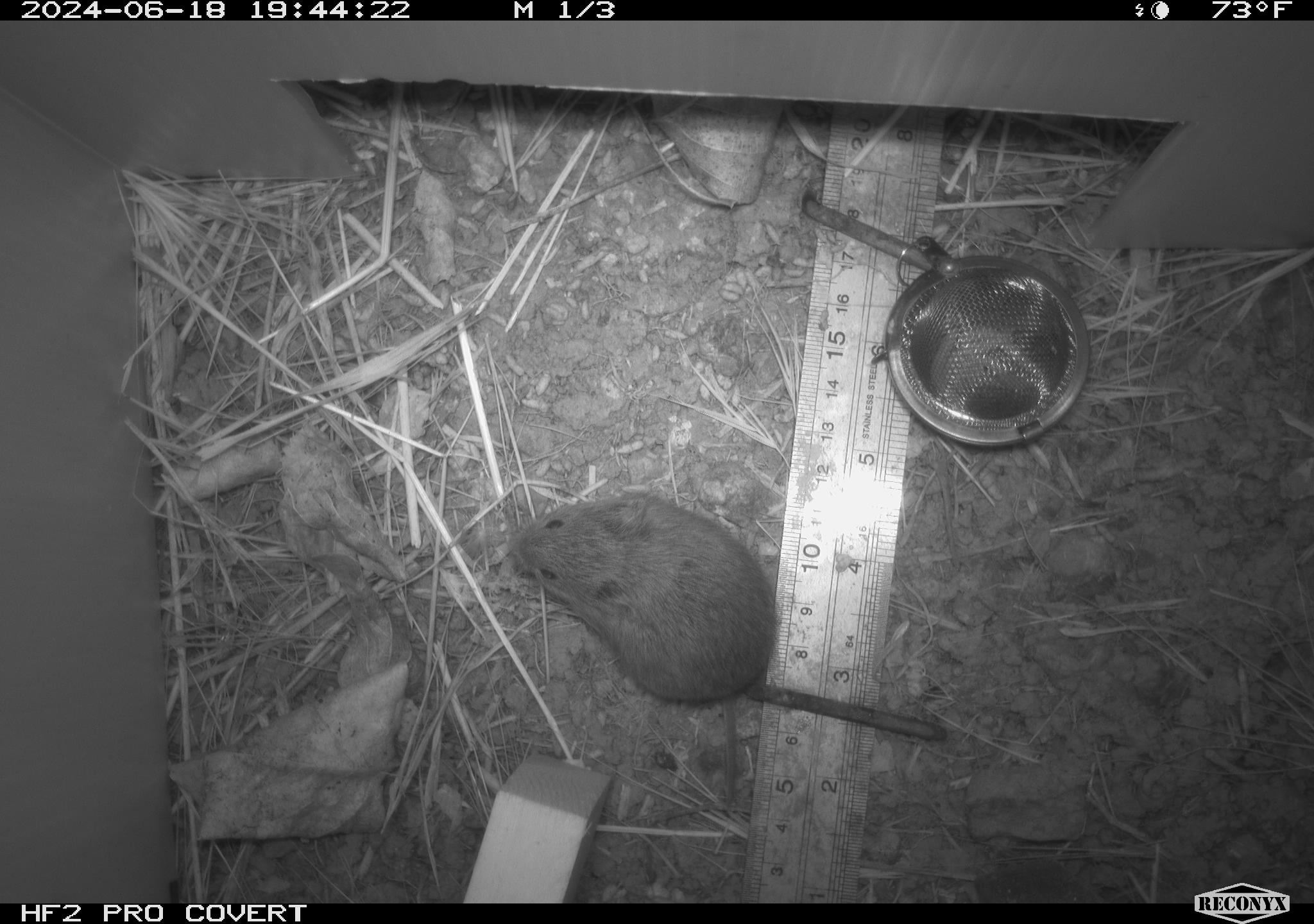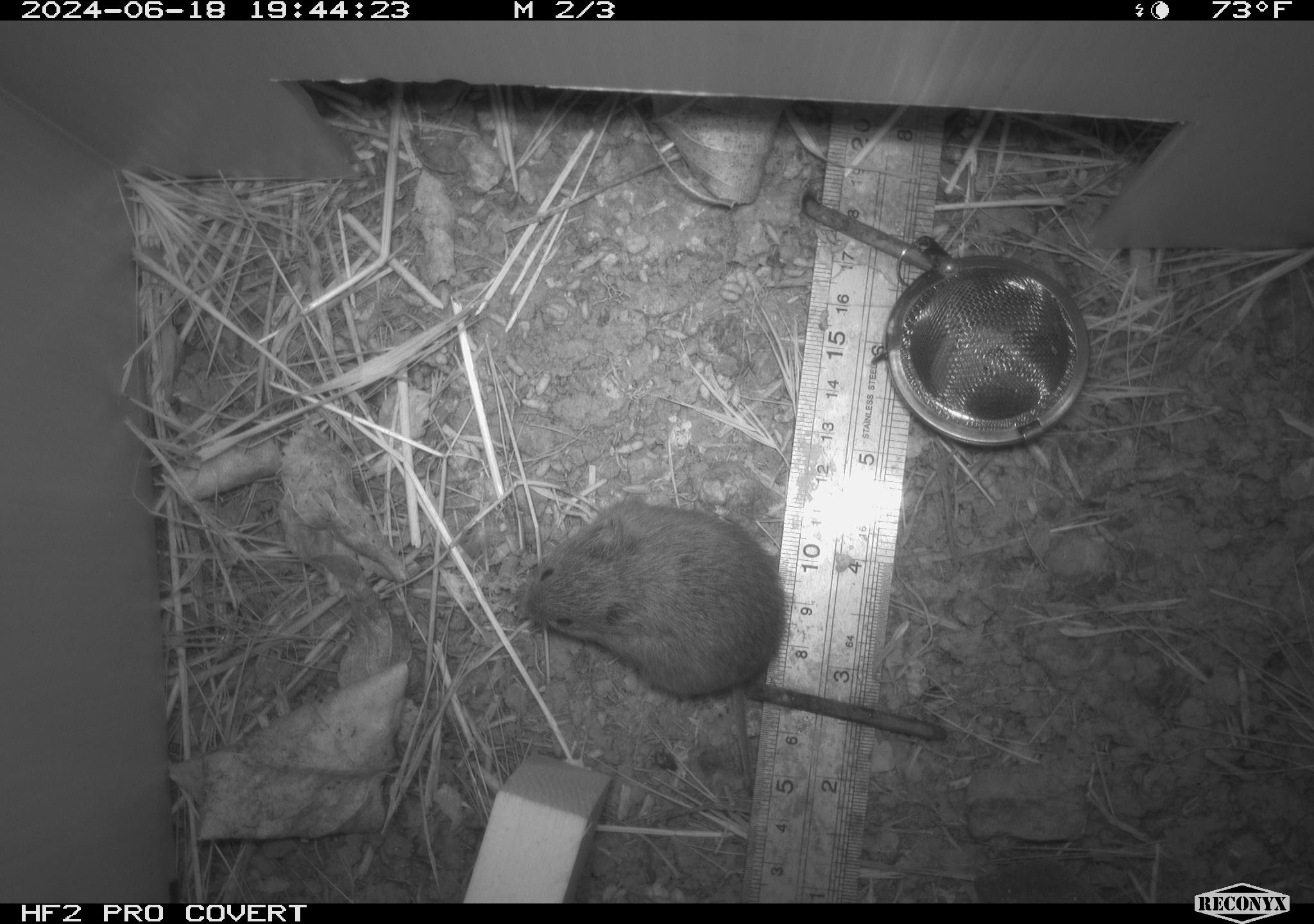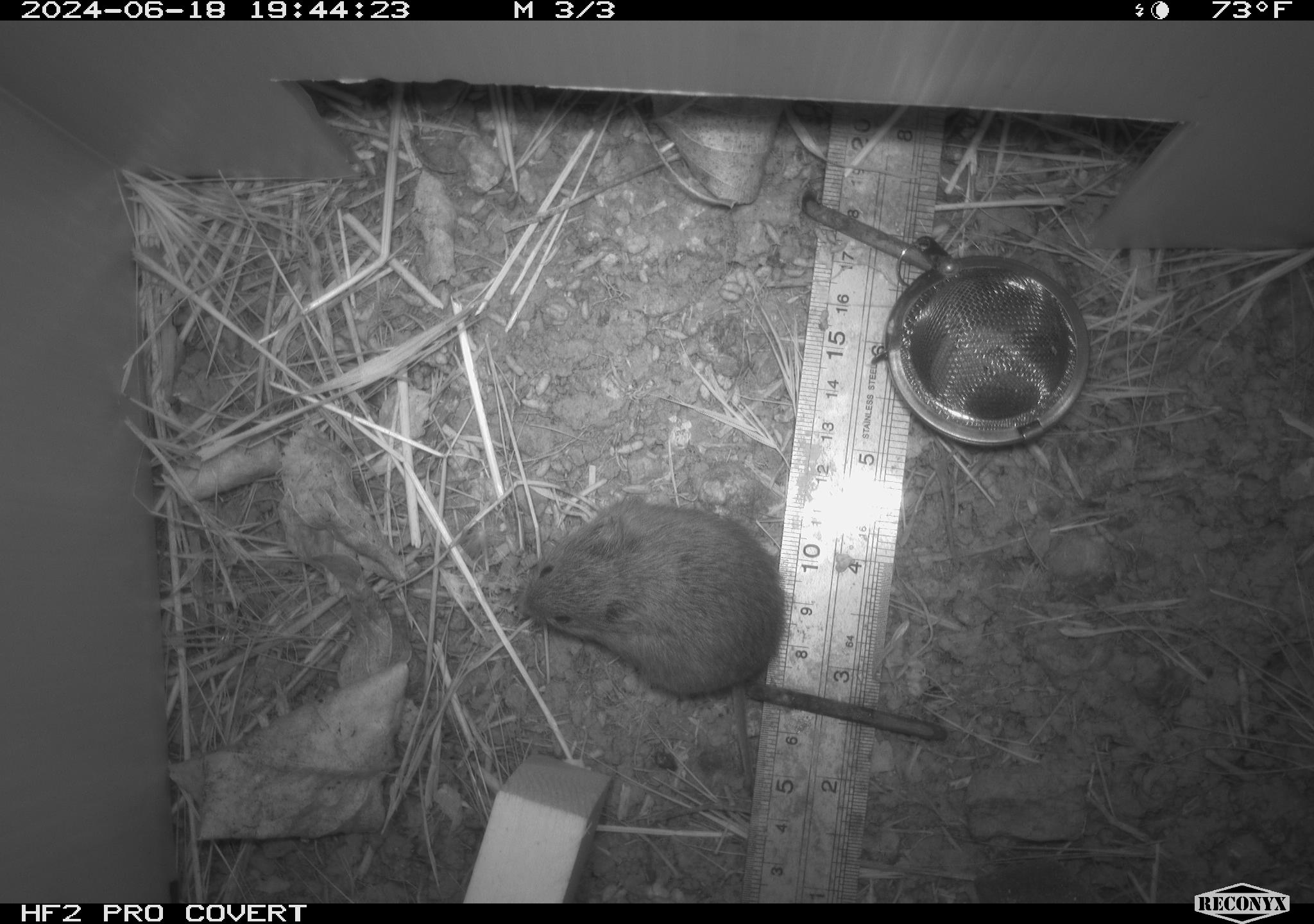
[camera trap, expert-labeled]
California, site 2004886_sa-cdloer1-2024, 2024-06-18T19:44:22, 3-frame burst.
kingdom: Animalia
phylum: Chordata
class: Mammalia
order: Rodentia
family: Cricetidae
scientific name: Arvicolinae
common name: voles, lemmings, and muskrats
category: arvicolinae subfamily